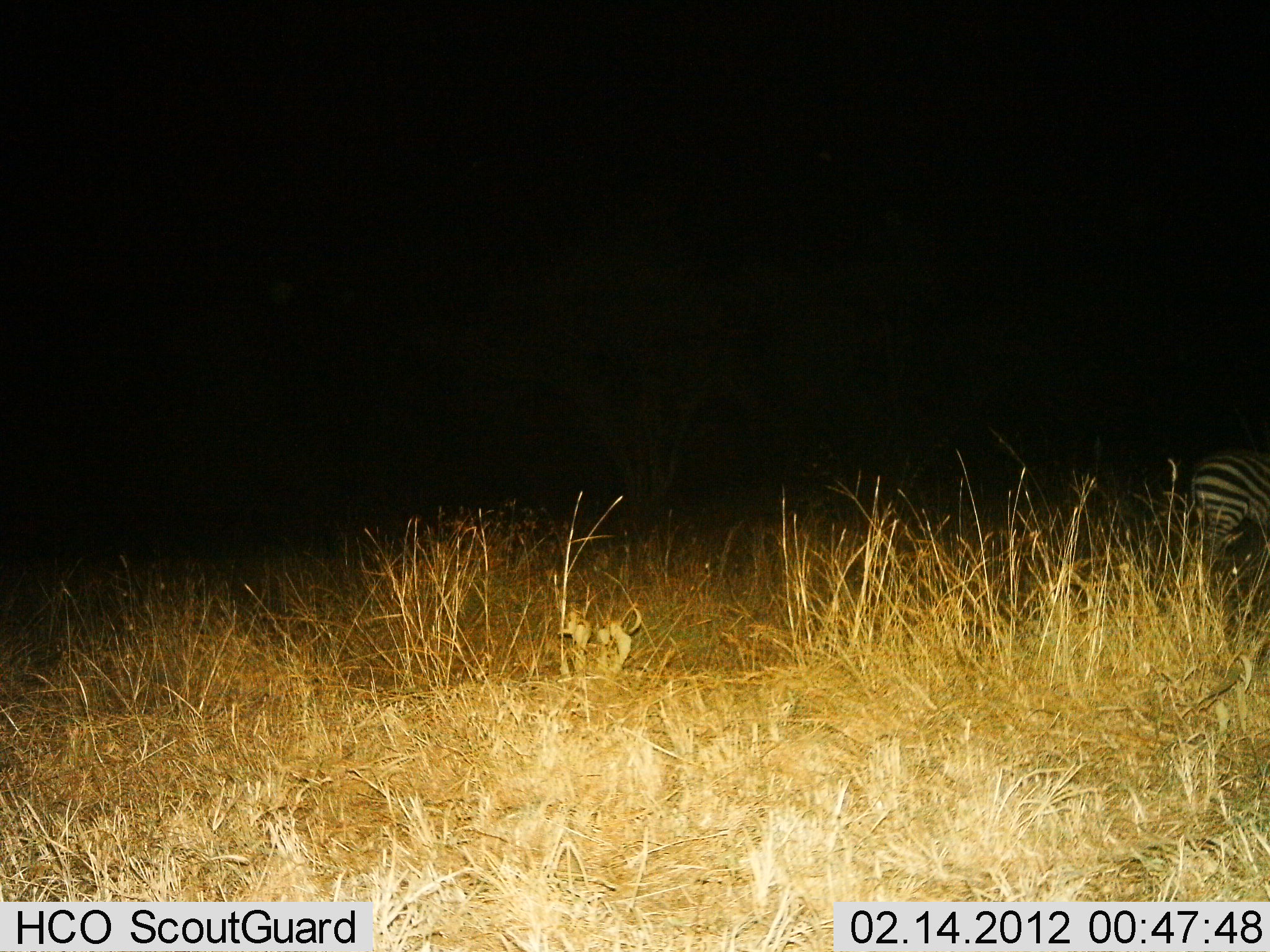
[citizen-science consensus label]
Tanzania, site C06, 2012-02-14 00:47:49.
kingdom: Animalia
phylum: Chordata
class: Mammalia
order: Perissodactyla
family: Equidae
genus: Equus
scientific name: Equus quagga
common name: plains zebra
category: zebra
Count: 1.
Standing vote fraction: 84%.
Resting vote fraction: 0%.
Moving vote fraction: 16%.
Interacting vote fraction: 0%.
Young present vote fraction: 0%.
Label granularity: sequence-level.